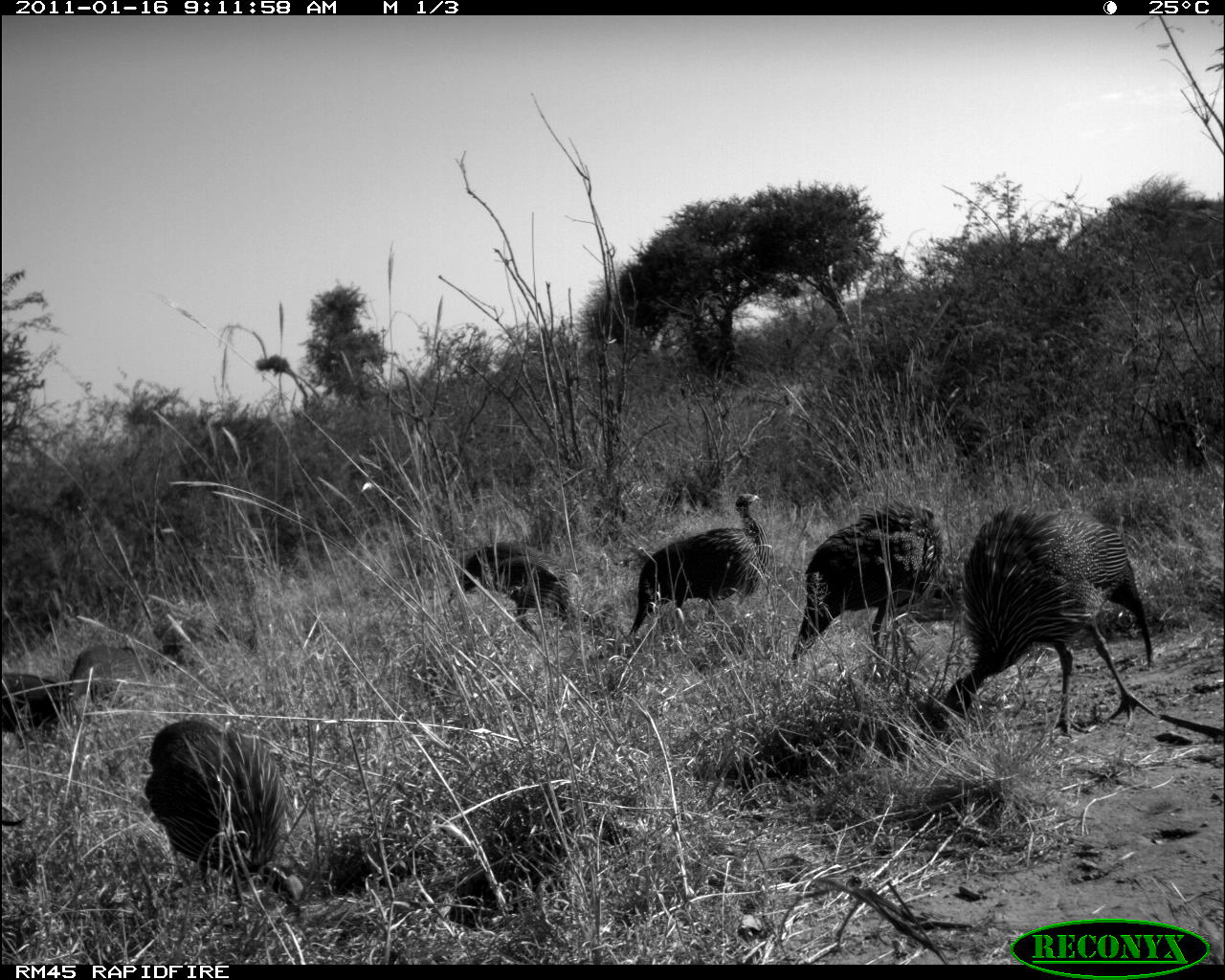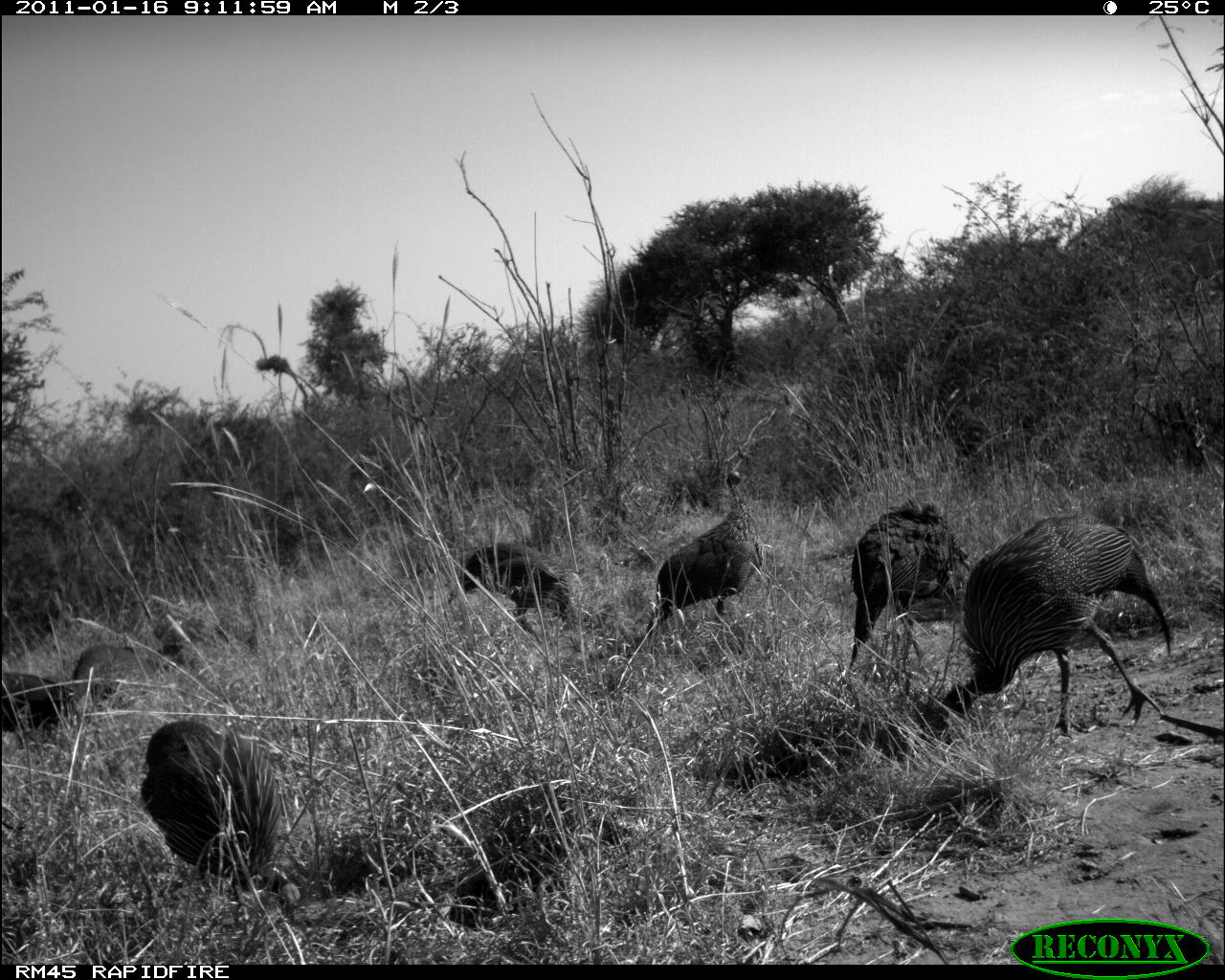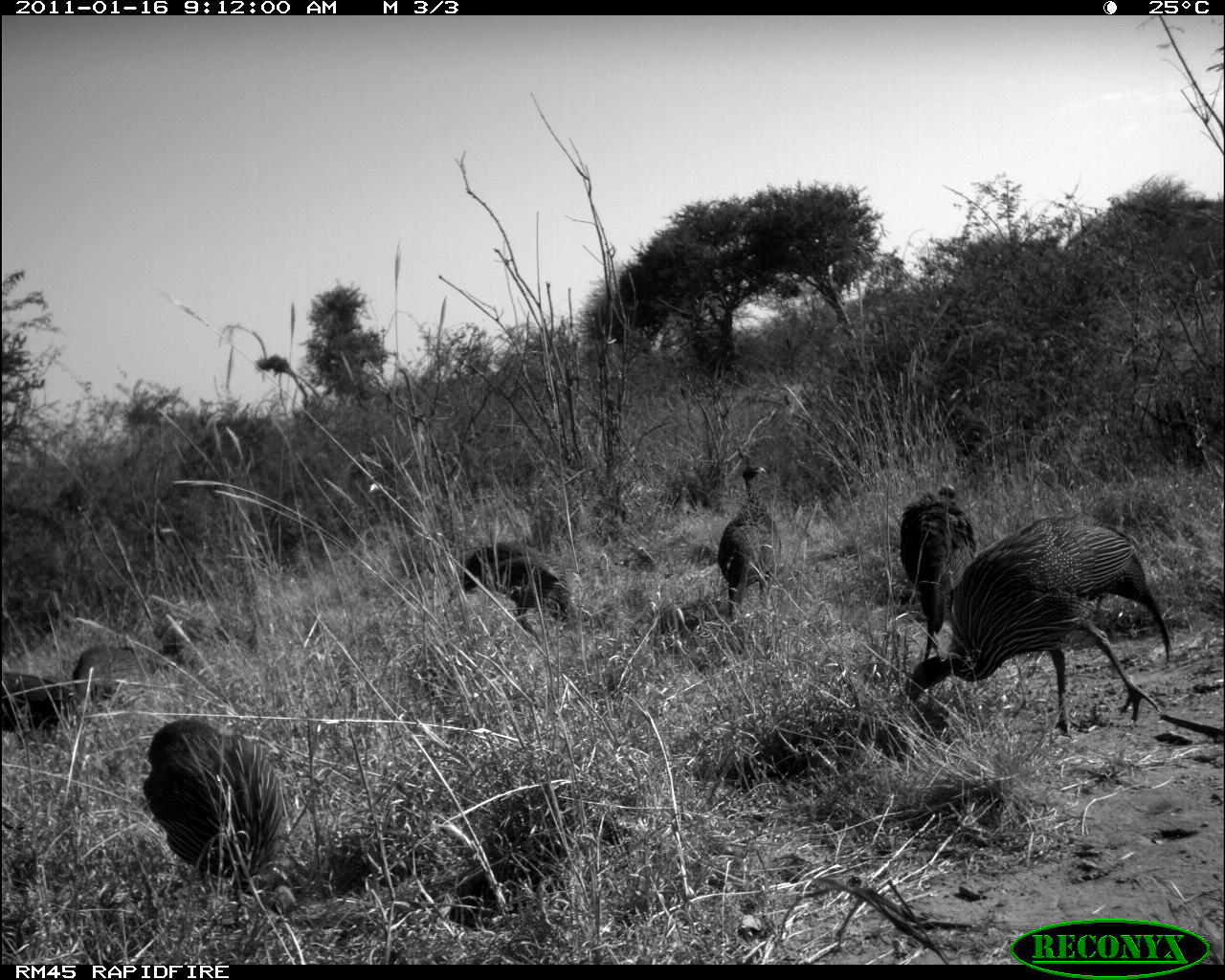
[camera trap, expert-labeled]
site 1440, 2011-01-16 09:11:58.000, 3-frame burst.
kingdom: Animalia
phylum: Chordata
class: Aves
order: Galliformes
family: Numididae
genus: Acryllium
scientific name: Acryllium vulturinum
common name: vulturine guineafowl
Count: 7.